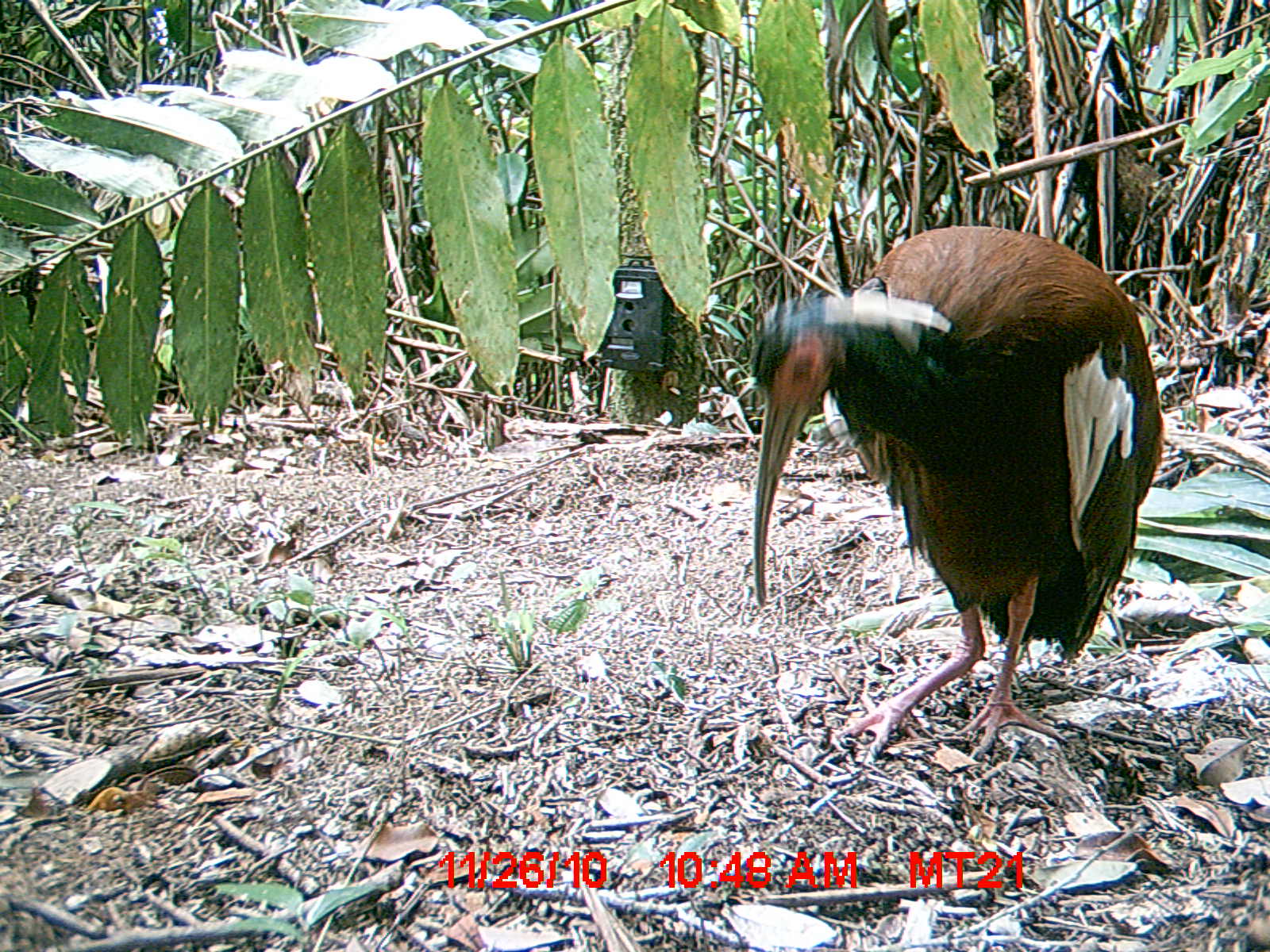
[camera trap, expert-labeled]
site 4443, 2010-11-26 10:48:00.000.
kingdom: Animalia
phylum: Chordata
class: Aves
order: Pelecaniformes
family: Threskiornithidae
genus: Lophotibis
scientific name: Lophotibis cristata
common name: madagascan ibis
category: lophotibis cristataa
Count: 1.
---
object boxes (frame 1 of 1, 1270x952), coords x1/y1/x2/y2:
lophotibis cristataa: 748/226/1163/764